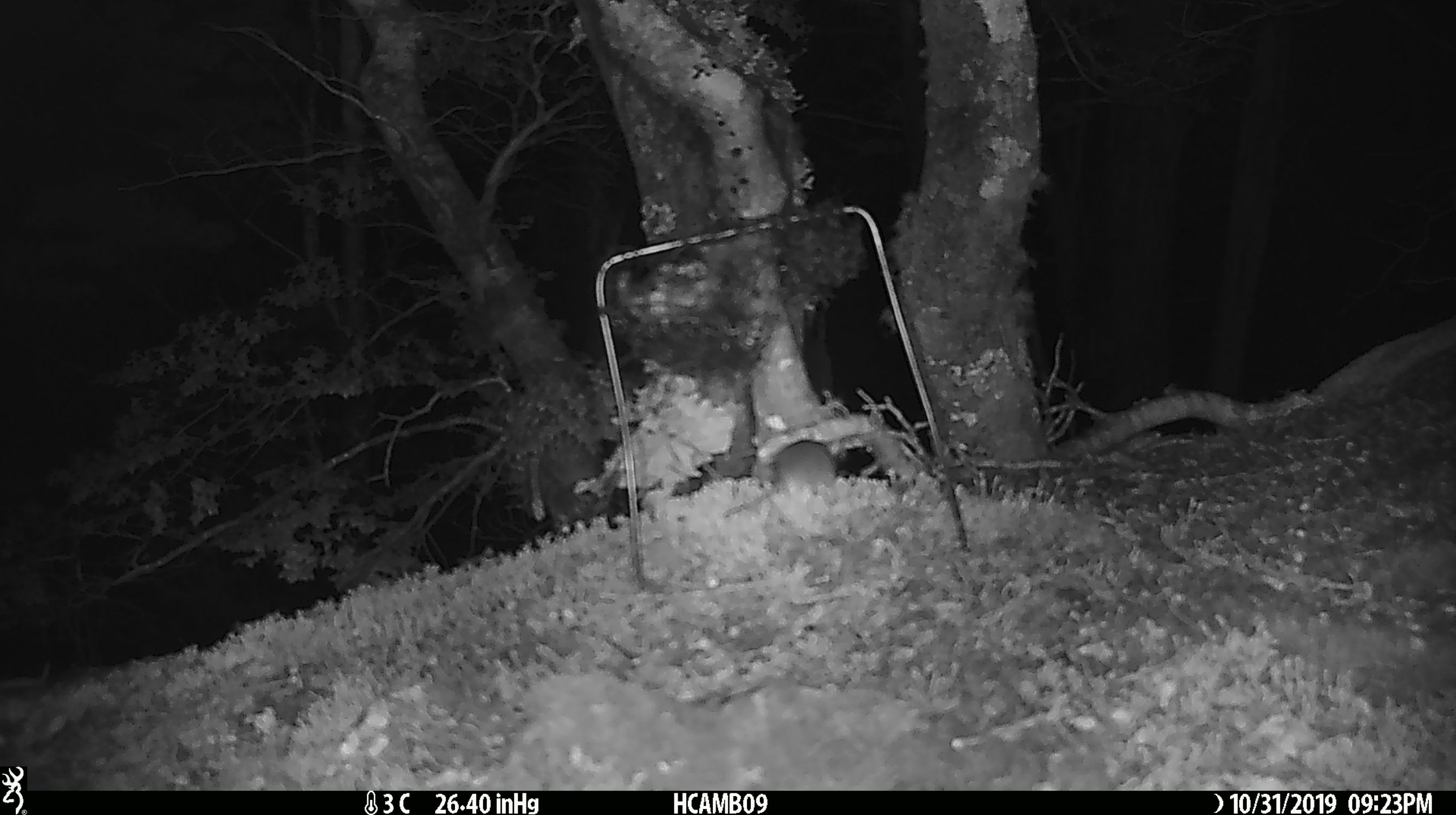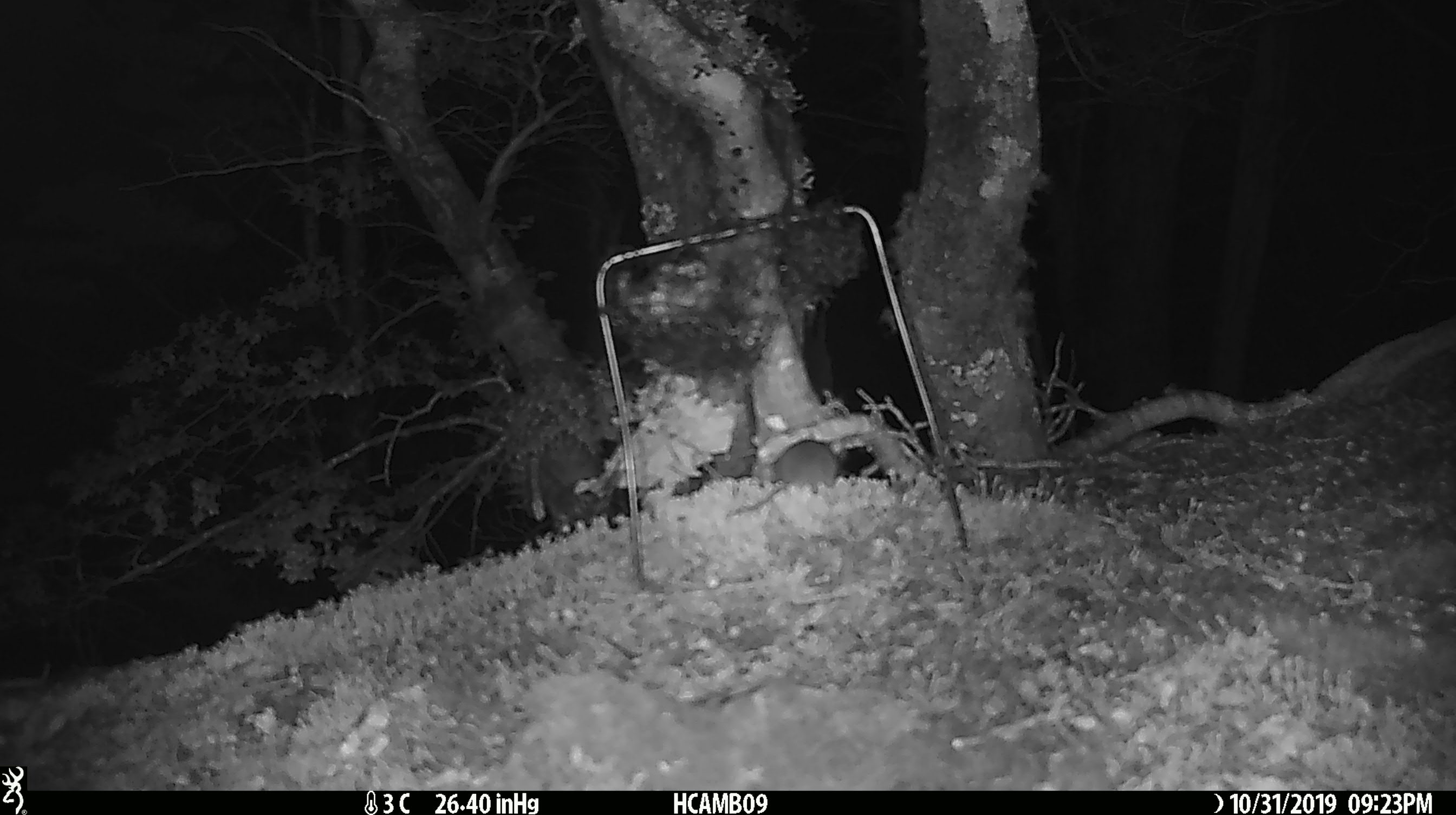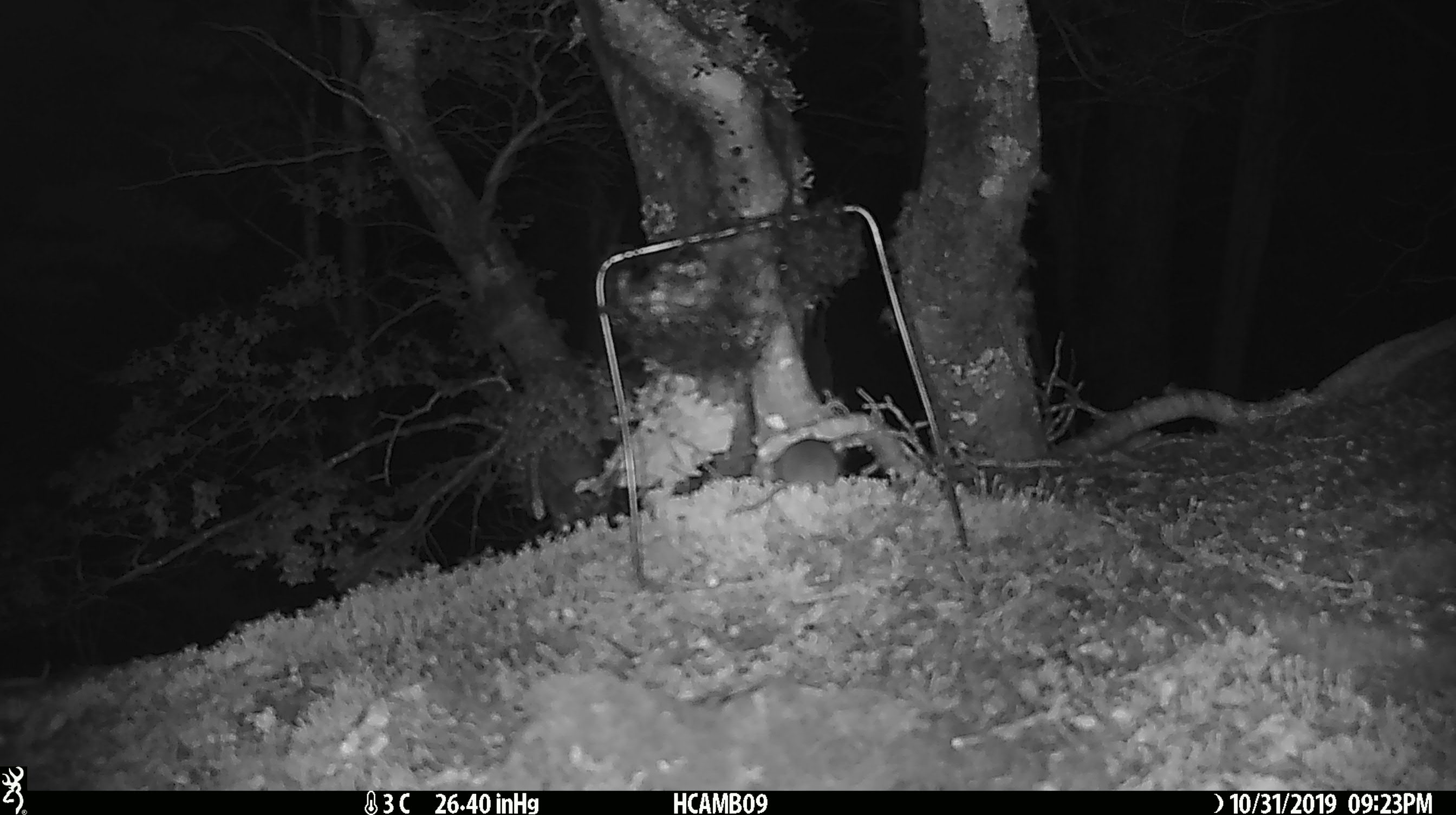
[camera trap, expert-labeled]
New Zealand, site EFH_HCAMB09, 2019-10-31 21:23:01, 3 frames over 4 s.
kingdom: Animalia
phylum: Chordata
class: Mammalia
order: Rodentia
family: Muridae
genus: Mus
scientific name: Mus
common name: mouse